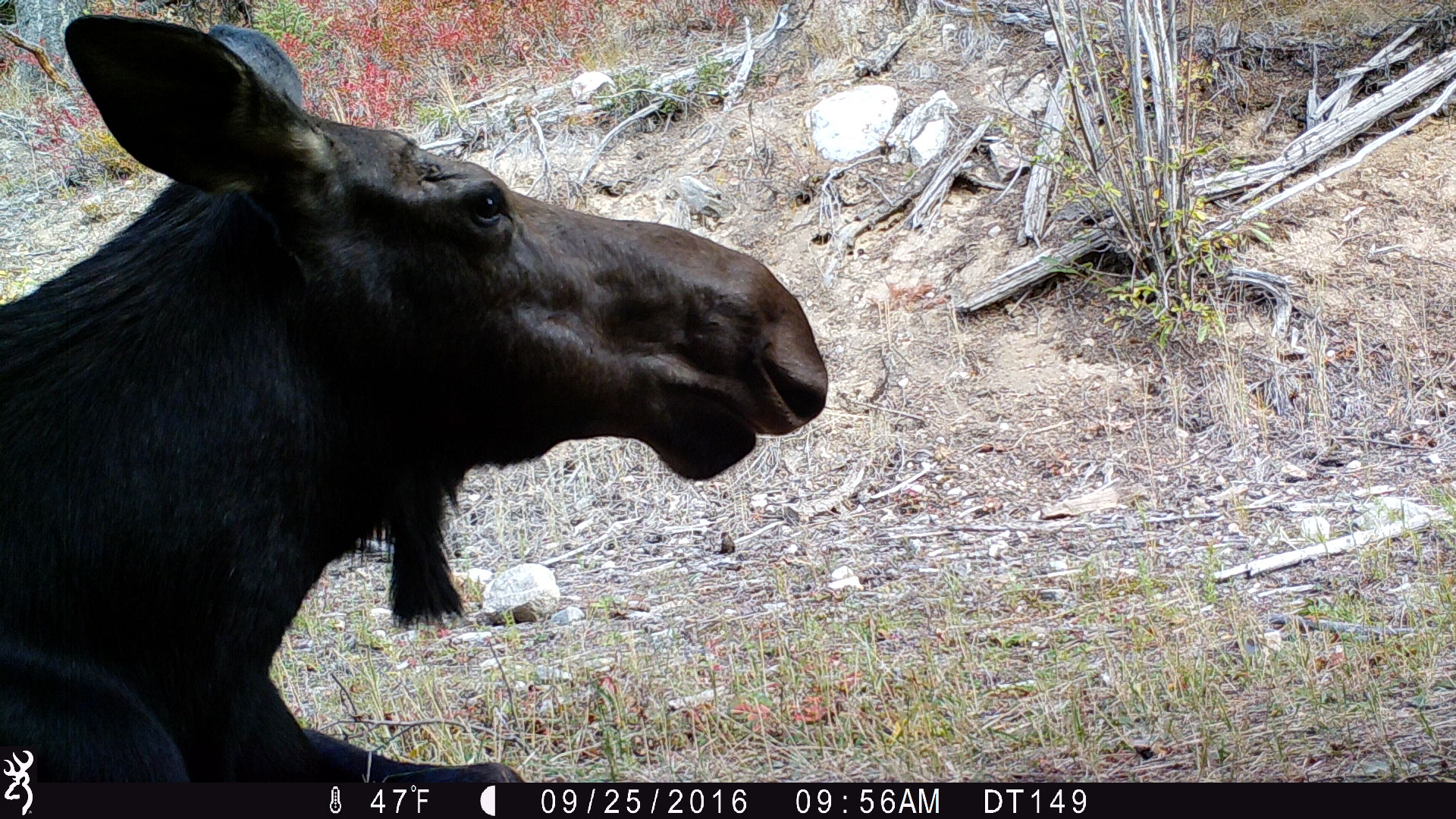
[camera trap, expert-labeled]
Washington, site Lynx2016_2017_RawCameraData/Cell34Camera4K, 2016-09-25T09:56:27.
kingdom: Animalia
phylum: Chordata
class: Mammalia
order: Artiodactyla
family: Cervidae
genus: Alces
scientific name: Alces alces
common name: moose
Alces alces (moose). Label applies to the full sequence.